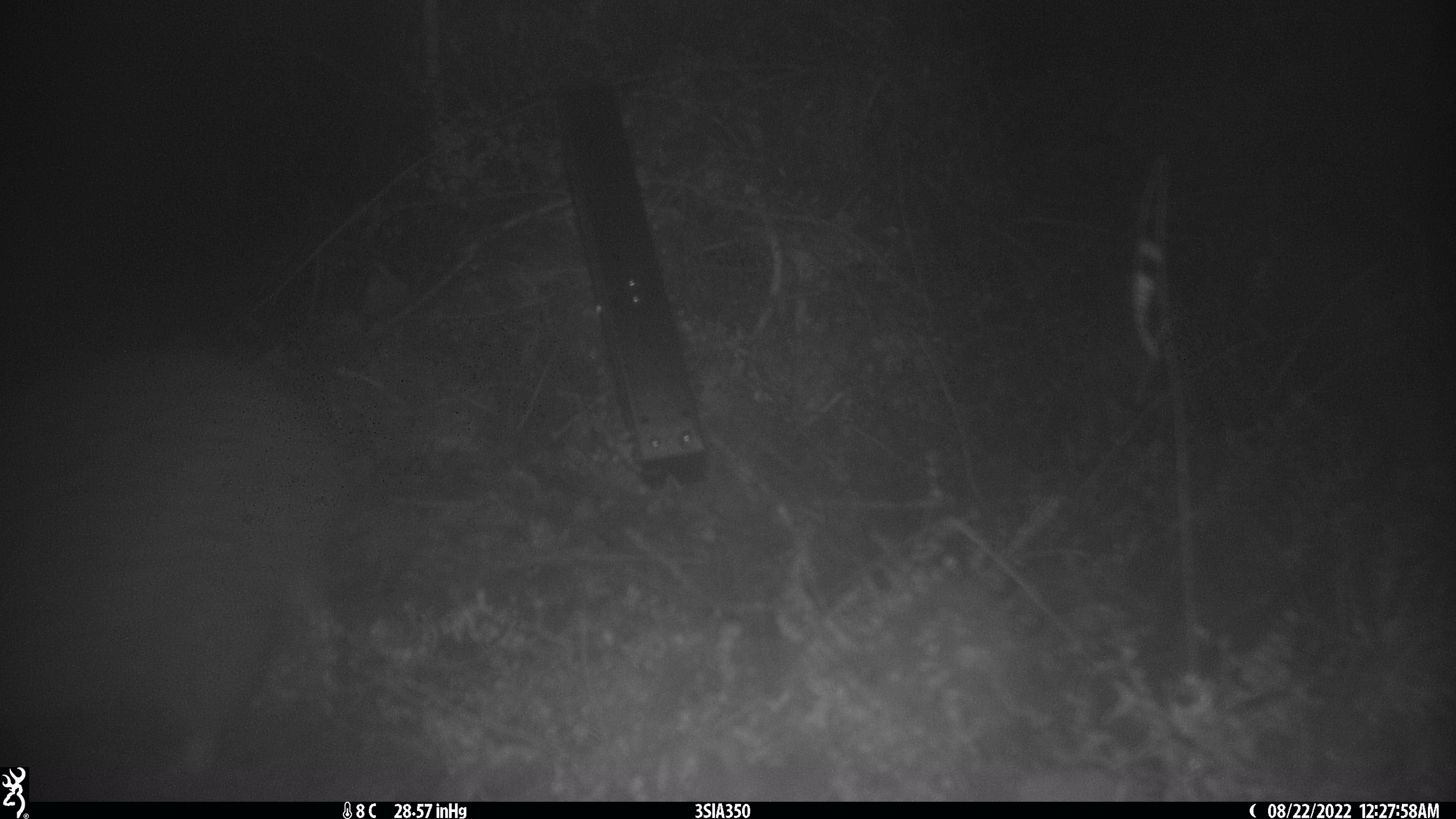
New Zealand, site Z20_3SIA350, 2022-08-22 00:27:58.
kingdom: Animalia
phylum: Chordata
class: Aves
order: Apterygiformes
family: Apterygidae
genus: Apteryx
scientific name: Apteryx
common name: kiwi